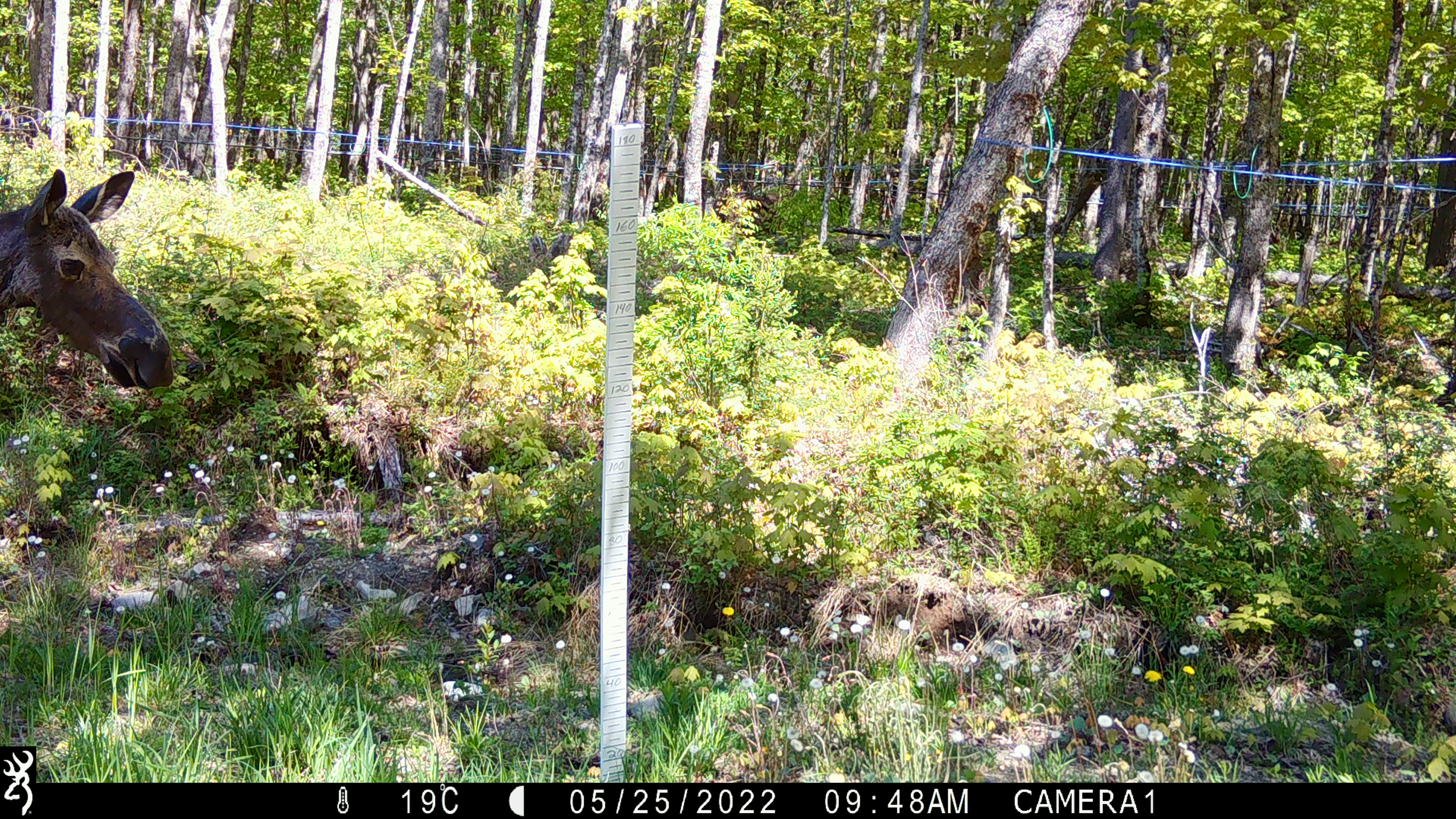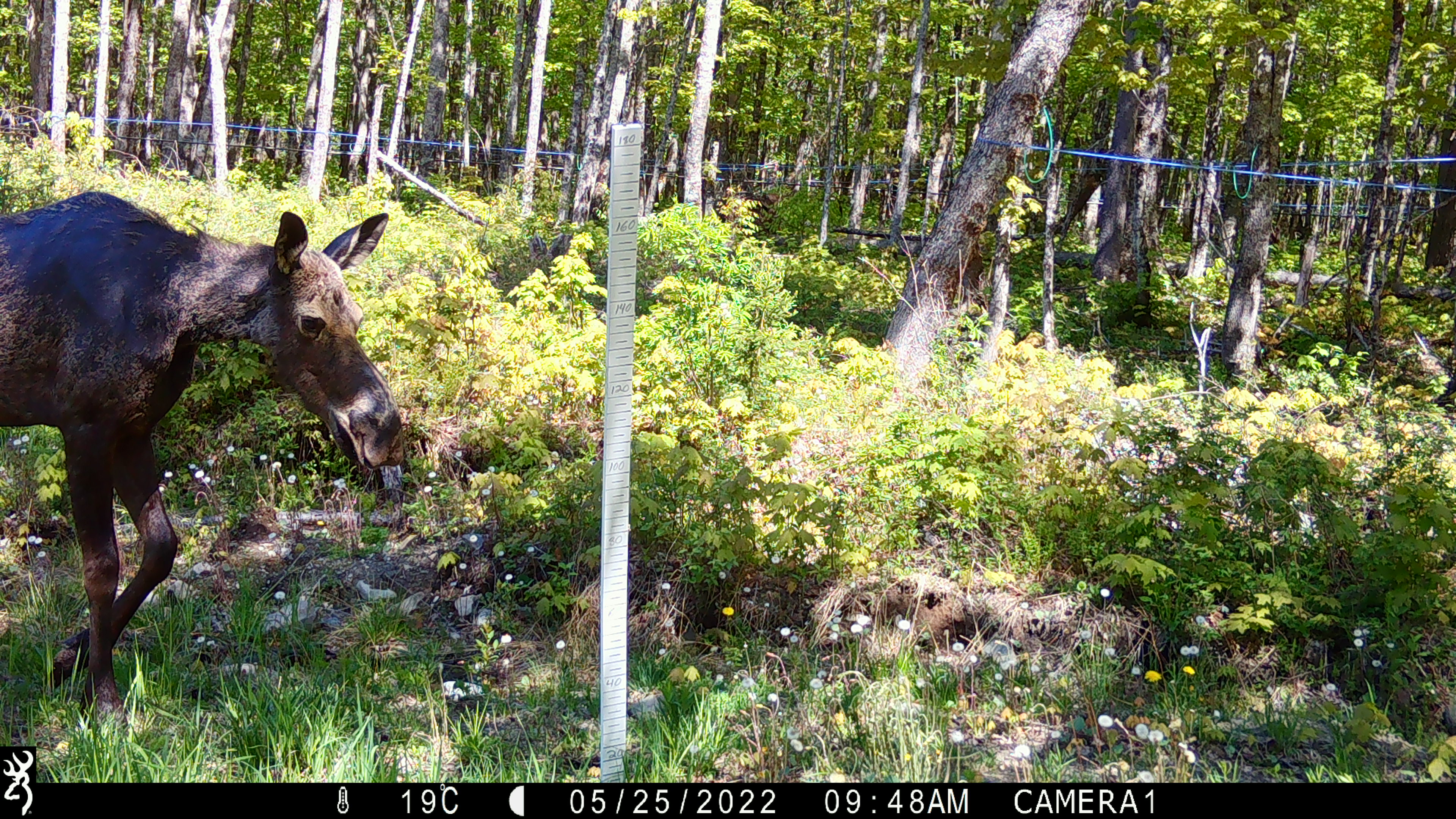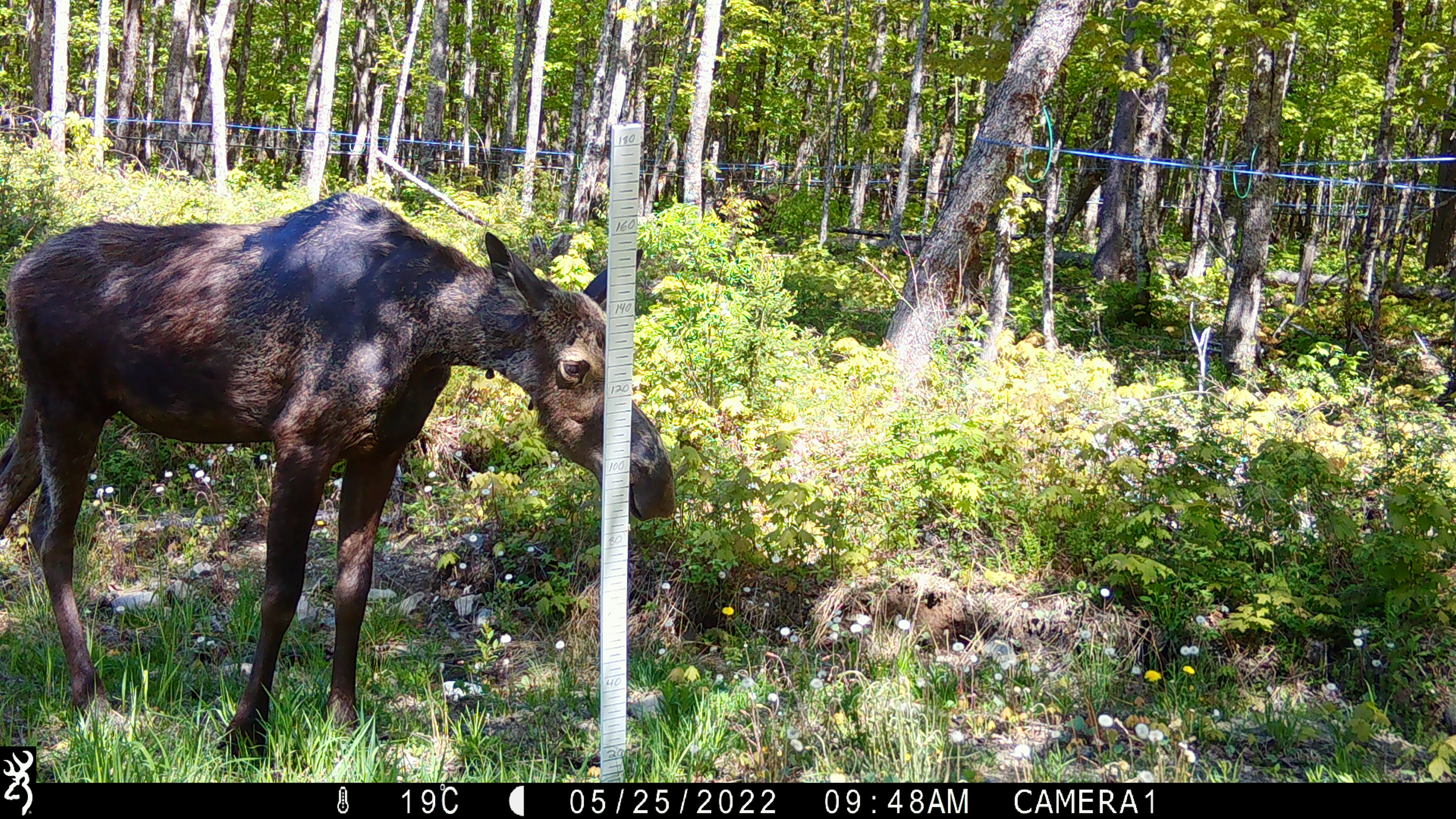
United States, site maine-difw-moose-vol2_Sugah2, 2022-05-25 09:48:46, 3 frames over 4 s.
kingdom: Animalia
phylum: Chordata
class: Mammalia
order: Artiodactyla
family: Cervidae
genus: Alces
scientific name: Alces alces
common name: moose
Moose (Alces alces).